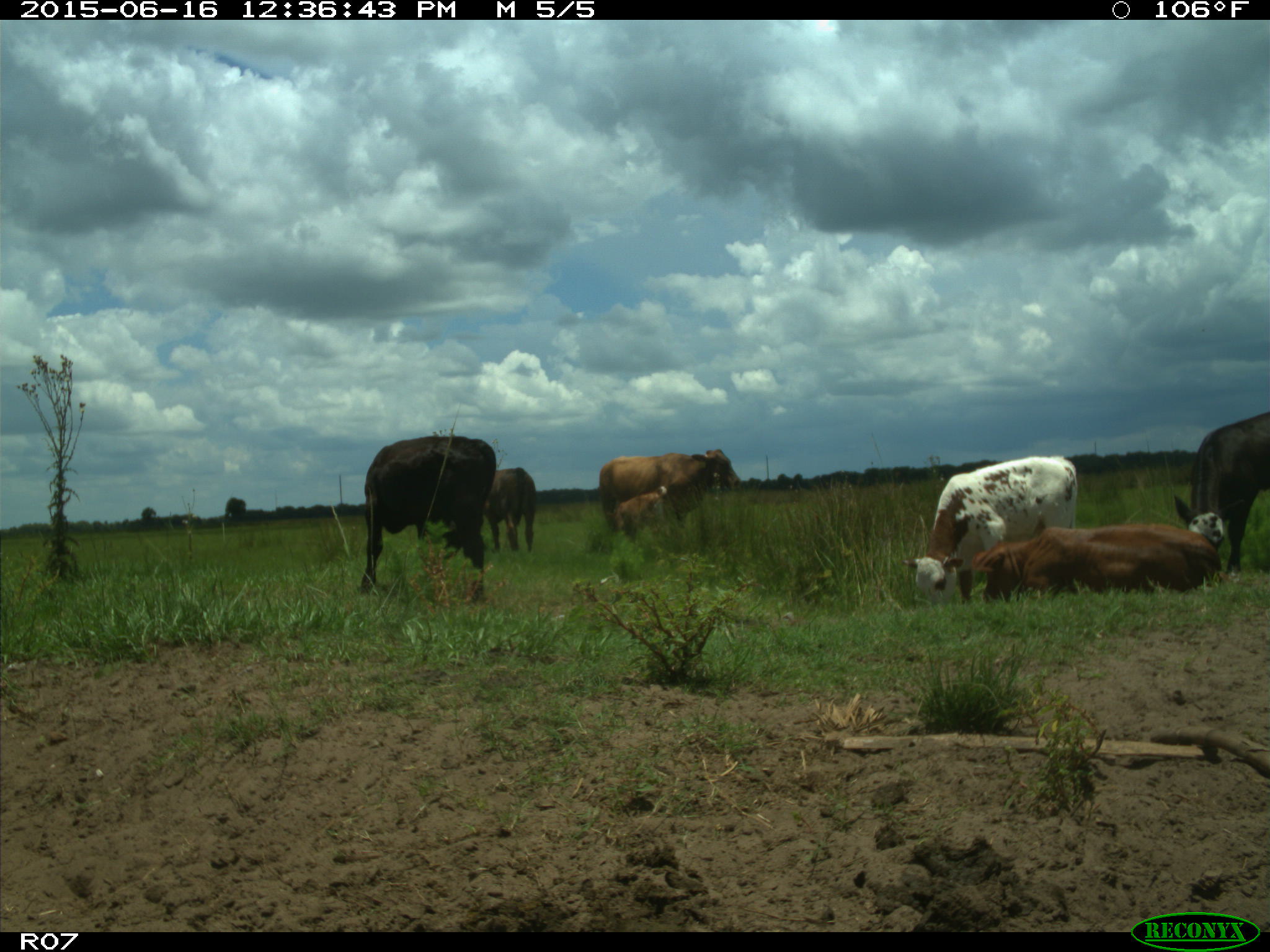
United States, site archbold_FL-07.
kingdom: Animalia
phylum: Chordata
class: Mammalia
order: Artiodactyla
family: Bovidae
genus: Bos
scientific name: Bos taurus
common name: domestic cow